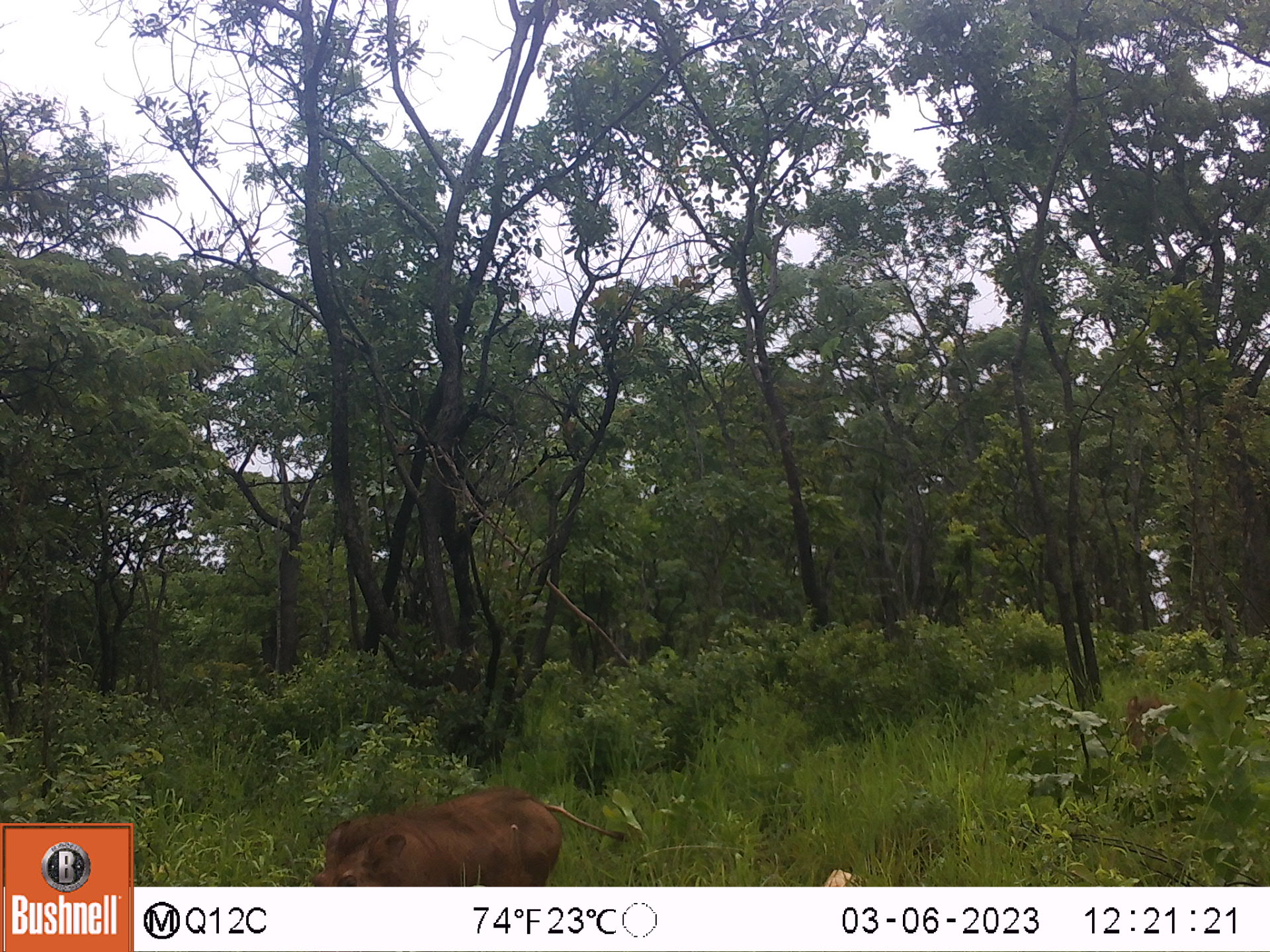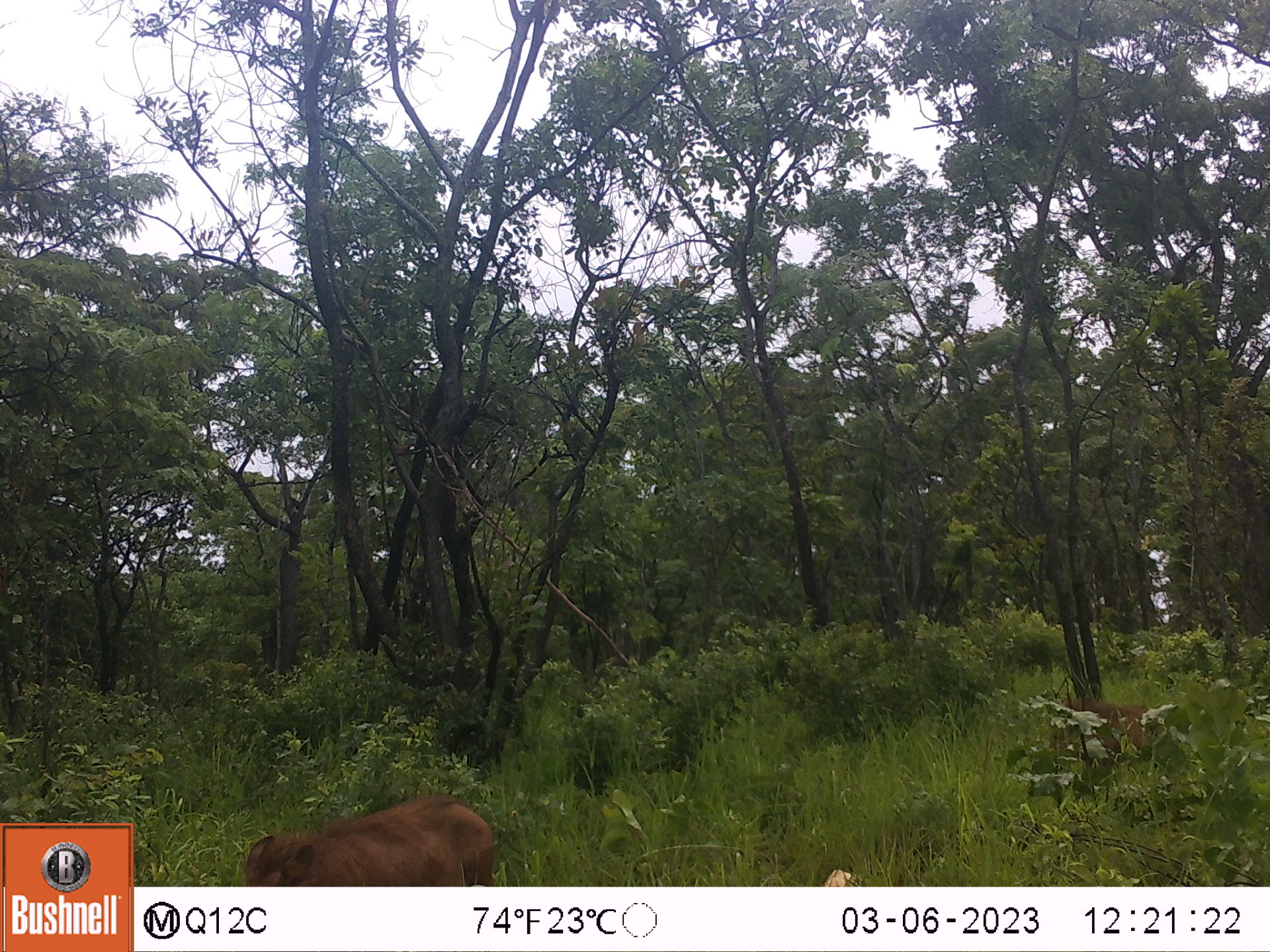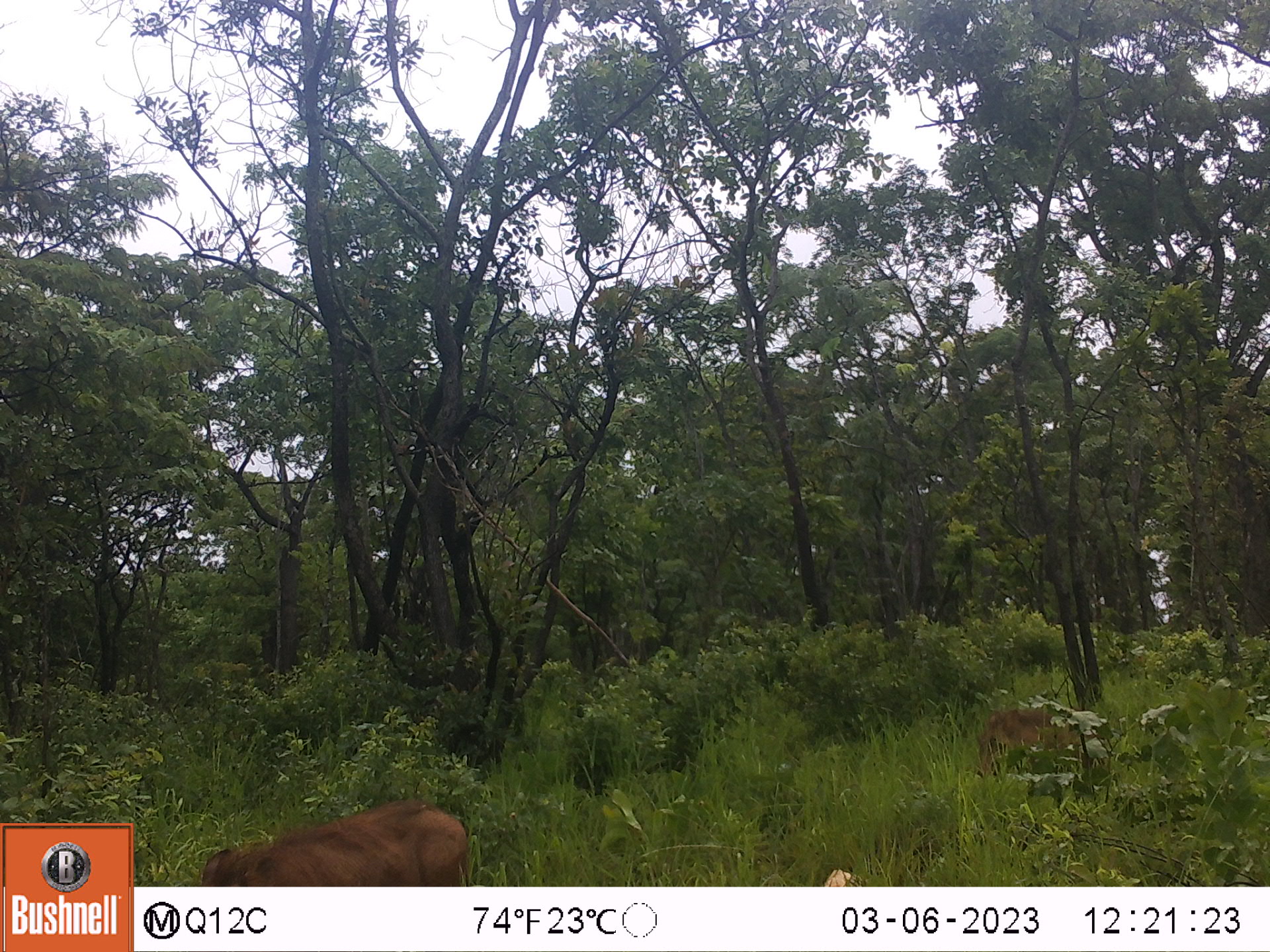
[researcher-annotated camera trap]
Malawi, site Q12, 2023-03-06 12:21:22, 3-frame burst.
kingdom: Animalia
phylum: Chordata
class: Mammalia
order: Artiodactyla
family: Suidae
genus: Phacochoerus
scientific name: Phacochoerus africanus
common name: common warthog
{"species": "common warthog (Phacochoerus africanus)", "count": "2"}